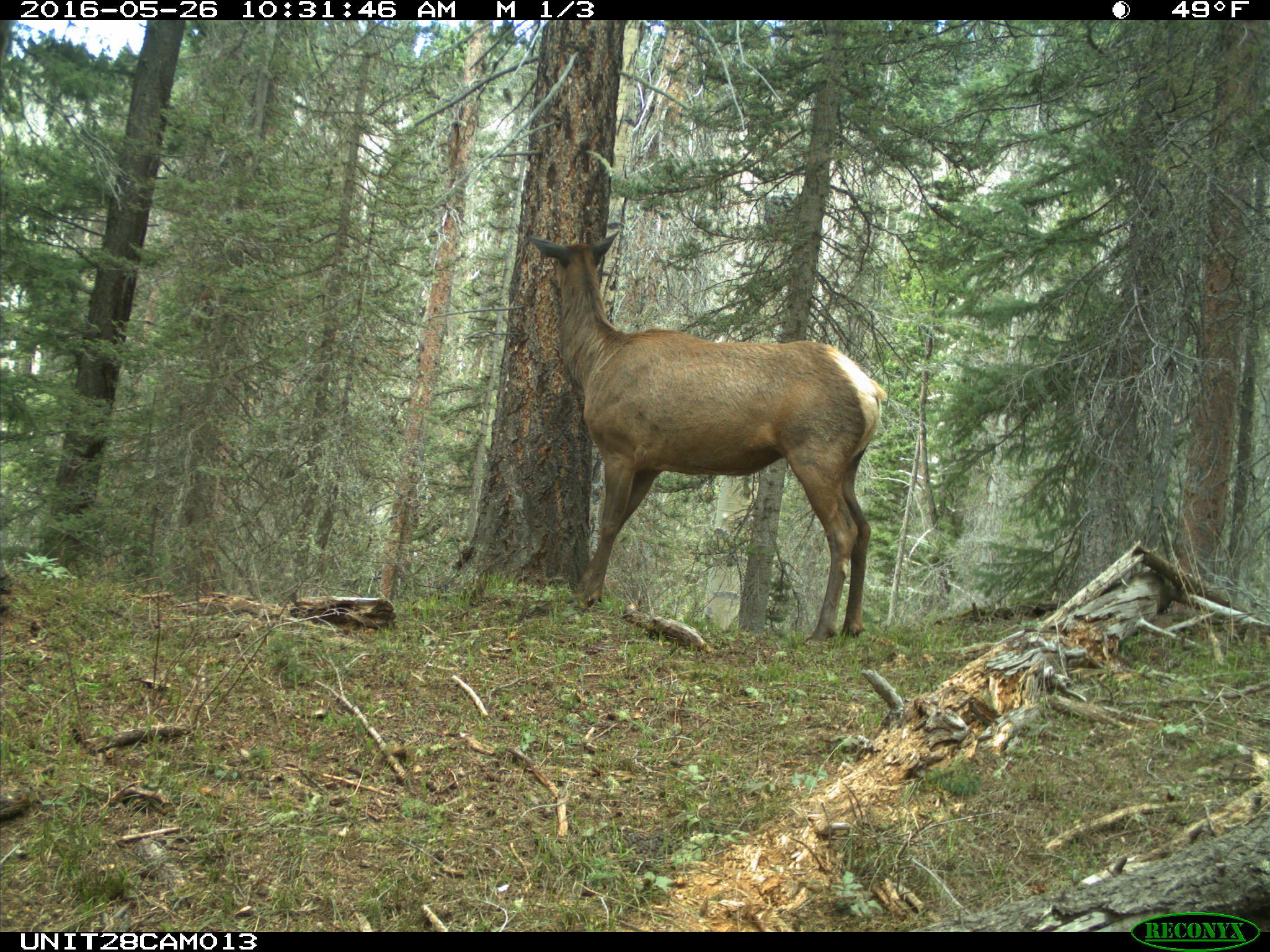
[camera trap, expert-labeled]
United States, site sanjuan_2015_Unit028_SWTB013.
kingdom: Animalia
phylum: Chordata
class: Mammalia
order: Artiodactyla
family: Cervidae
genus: Cervus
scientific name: Cervus elaphus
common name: red deer